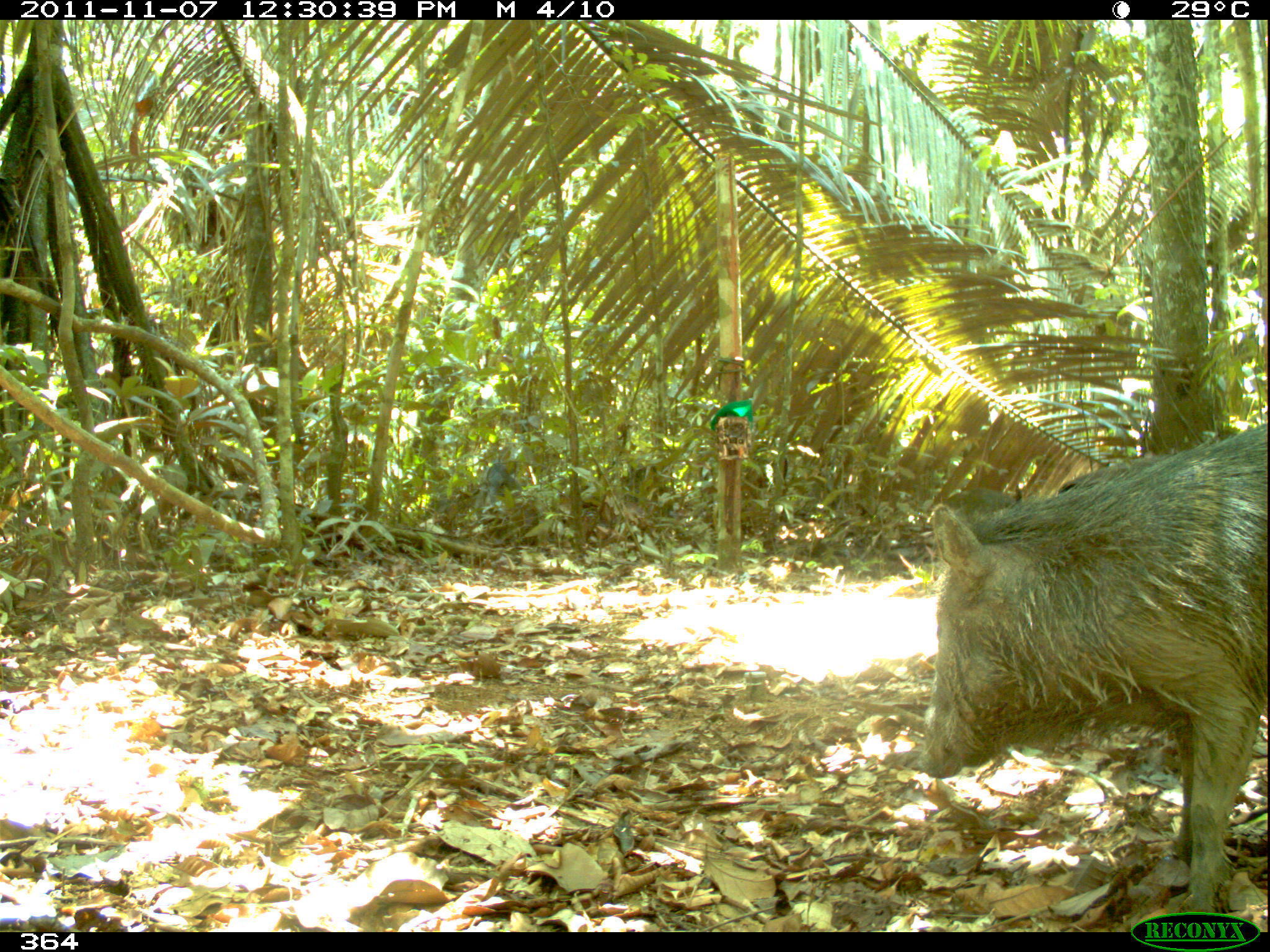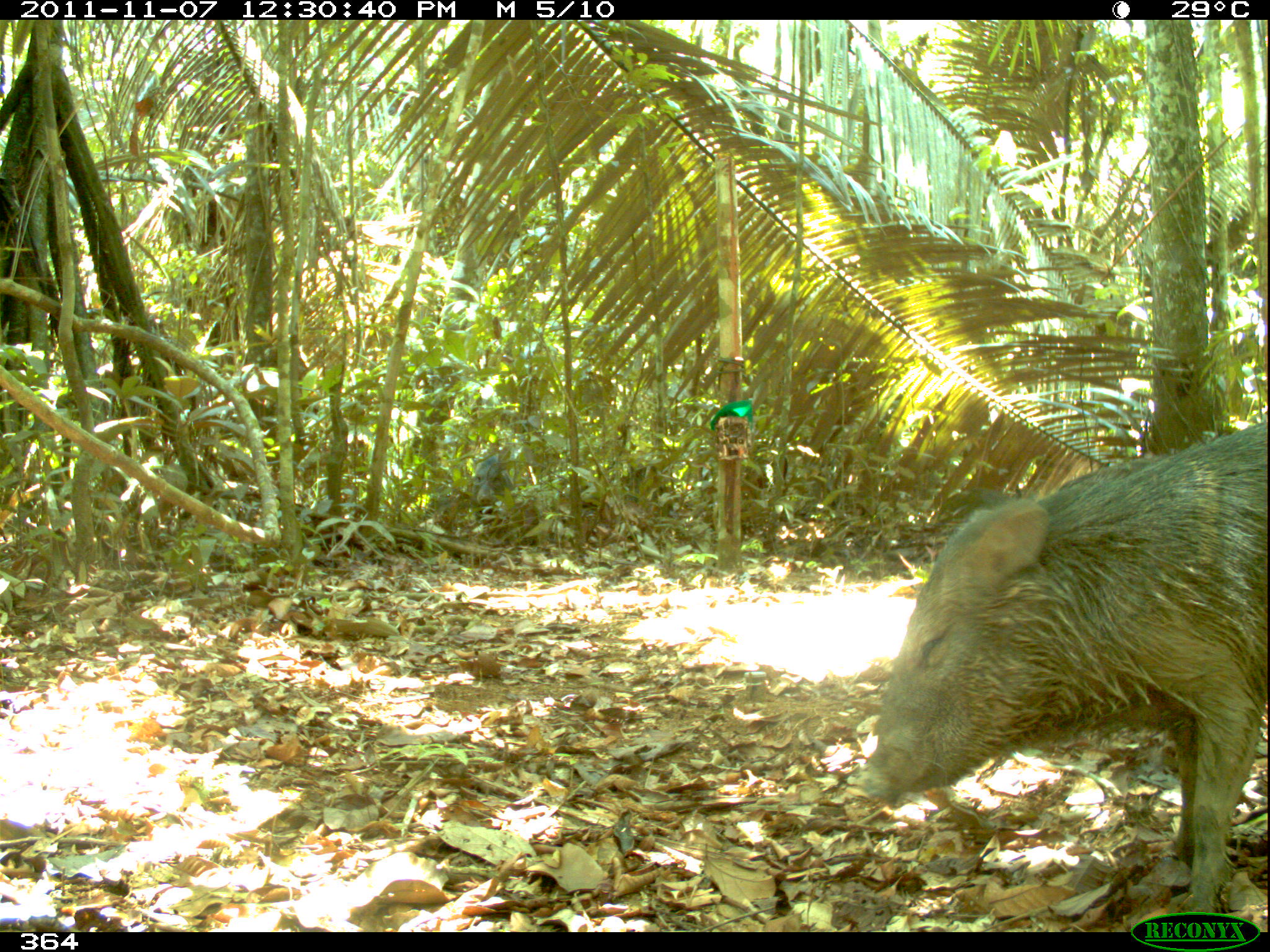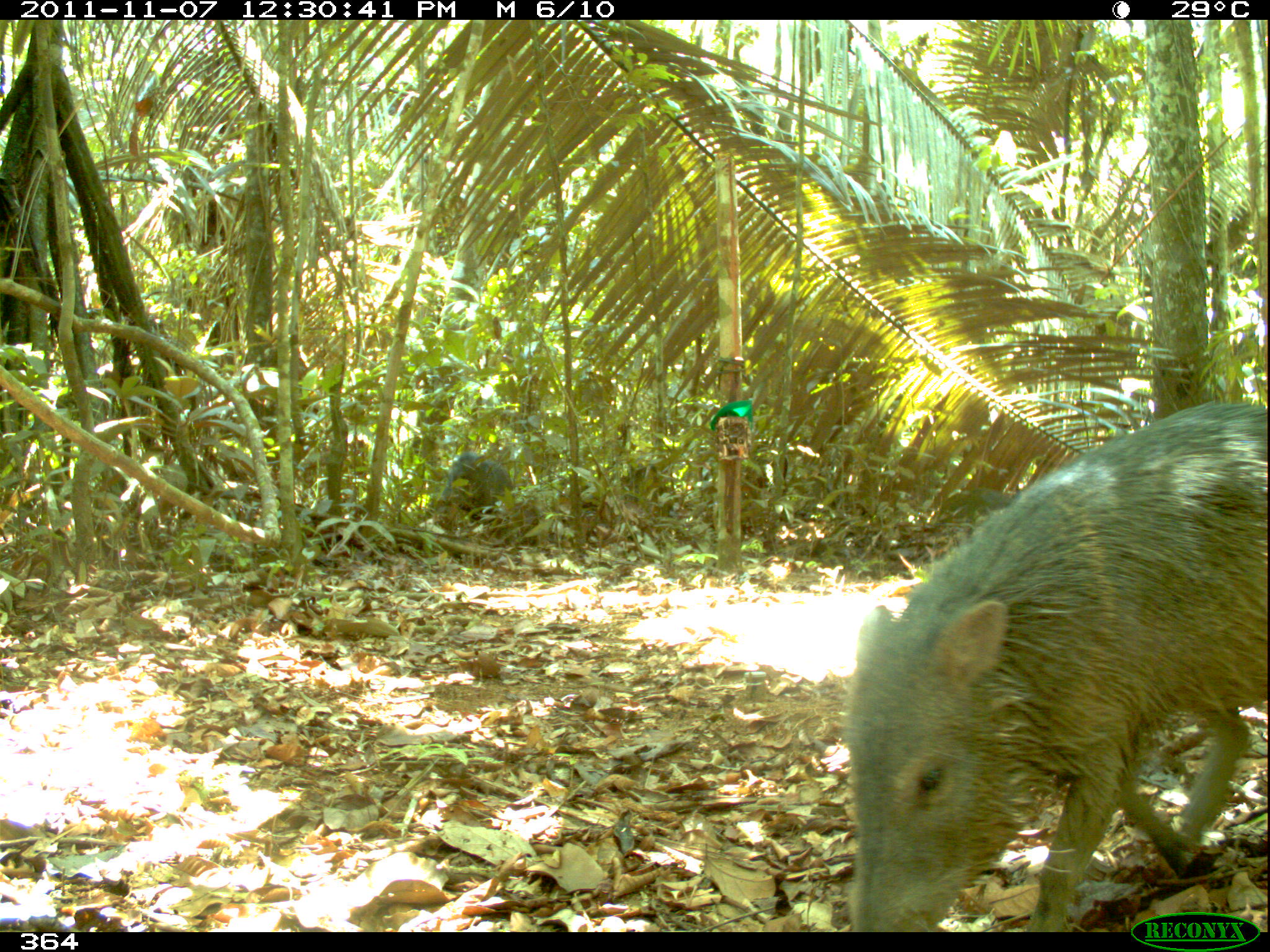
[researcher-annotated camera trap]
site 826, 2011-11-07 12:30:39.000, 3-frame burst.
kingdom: Animalia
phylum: Chordata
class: Mammalia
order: Artiodactyla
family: Tayassuidae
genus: Pecari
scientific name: Pecari tajacu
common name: collared peccary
Pecari tajacu (collared peccary).